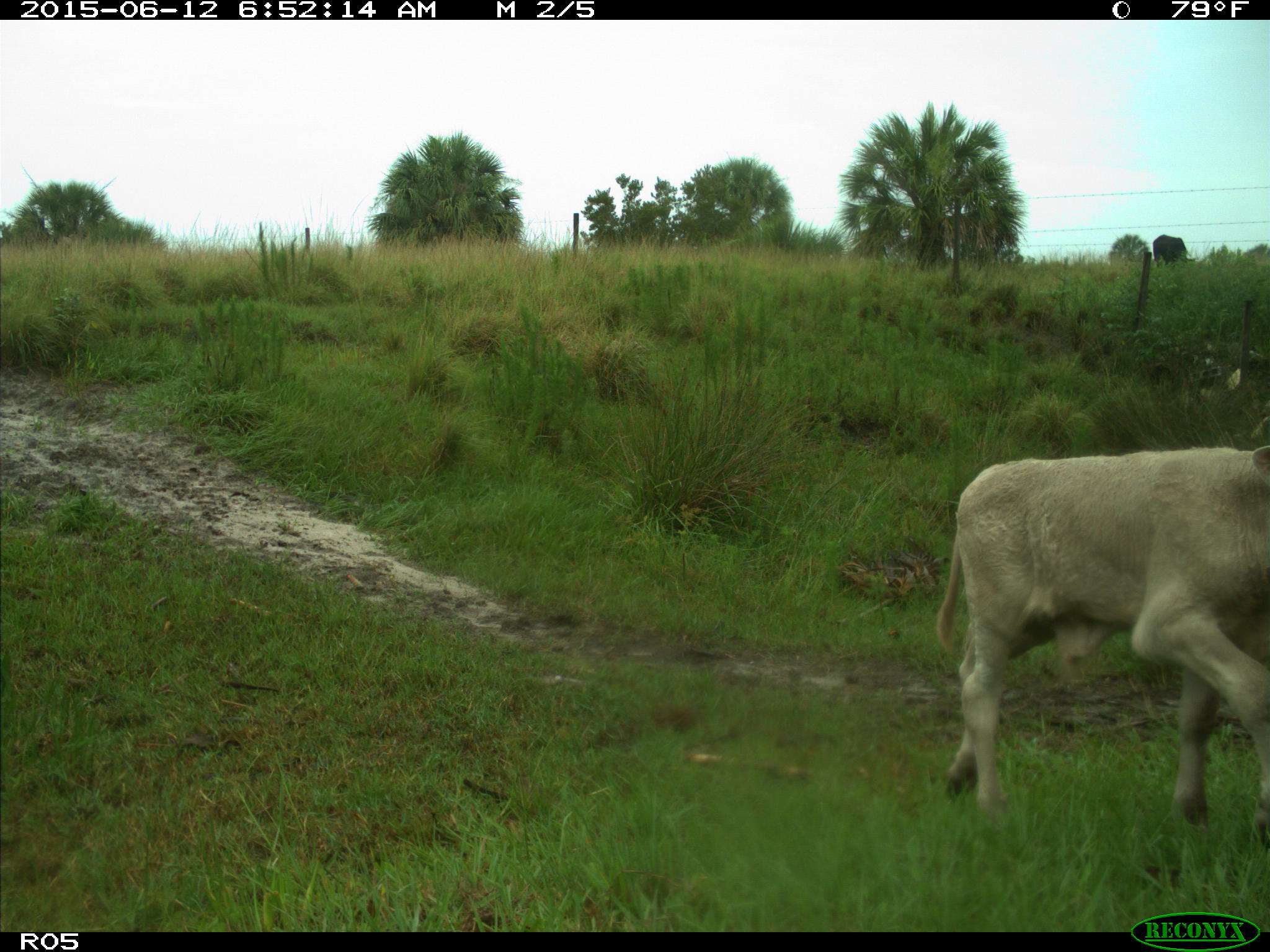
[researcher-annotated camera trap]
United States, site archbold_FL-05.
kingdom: Animalia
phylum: Chordata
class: Mammalia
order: Artiodactyla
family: Bovidae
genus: Bos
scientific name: Bos taurus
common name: domestic cow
Bos taurus (domestic cow).